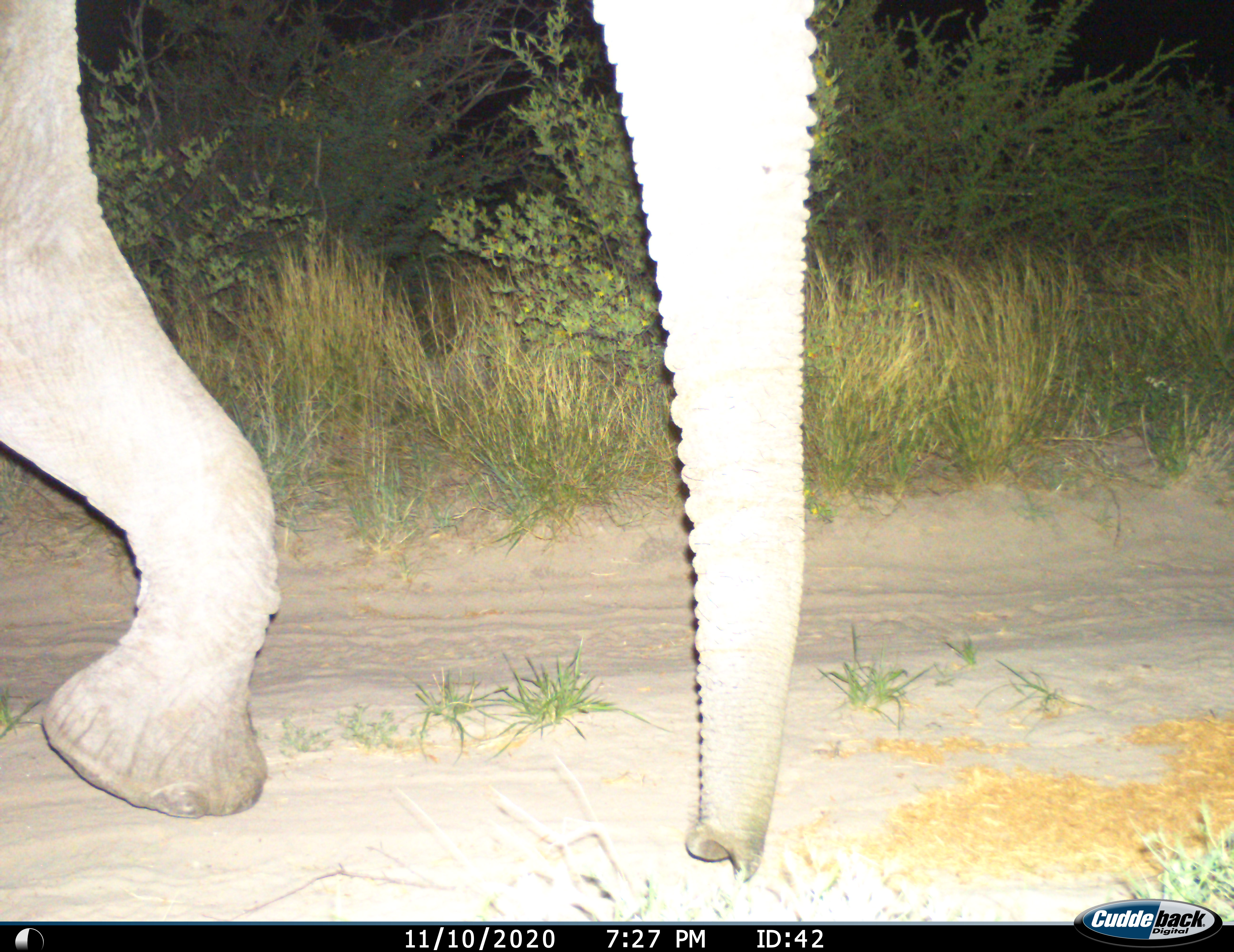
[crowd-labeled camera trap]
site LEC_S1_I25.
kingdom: Animalia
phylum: Chordata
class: Mammalia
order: Proboscidea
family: Elephantidae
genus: Loxodonta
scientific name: Loxodonta africana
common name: african bush elephant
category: elephant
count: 1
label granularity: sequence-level